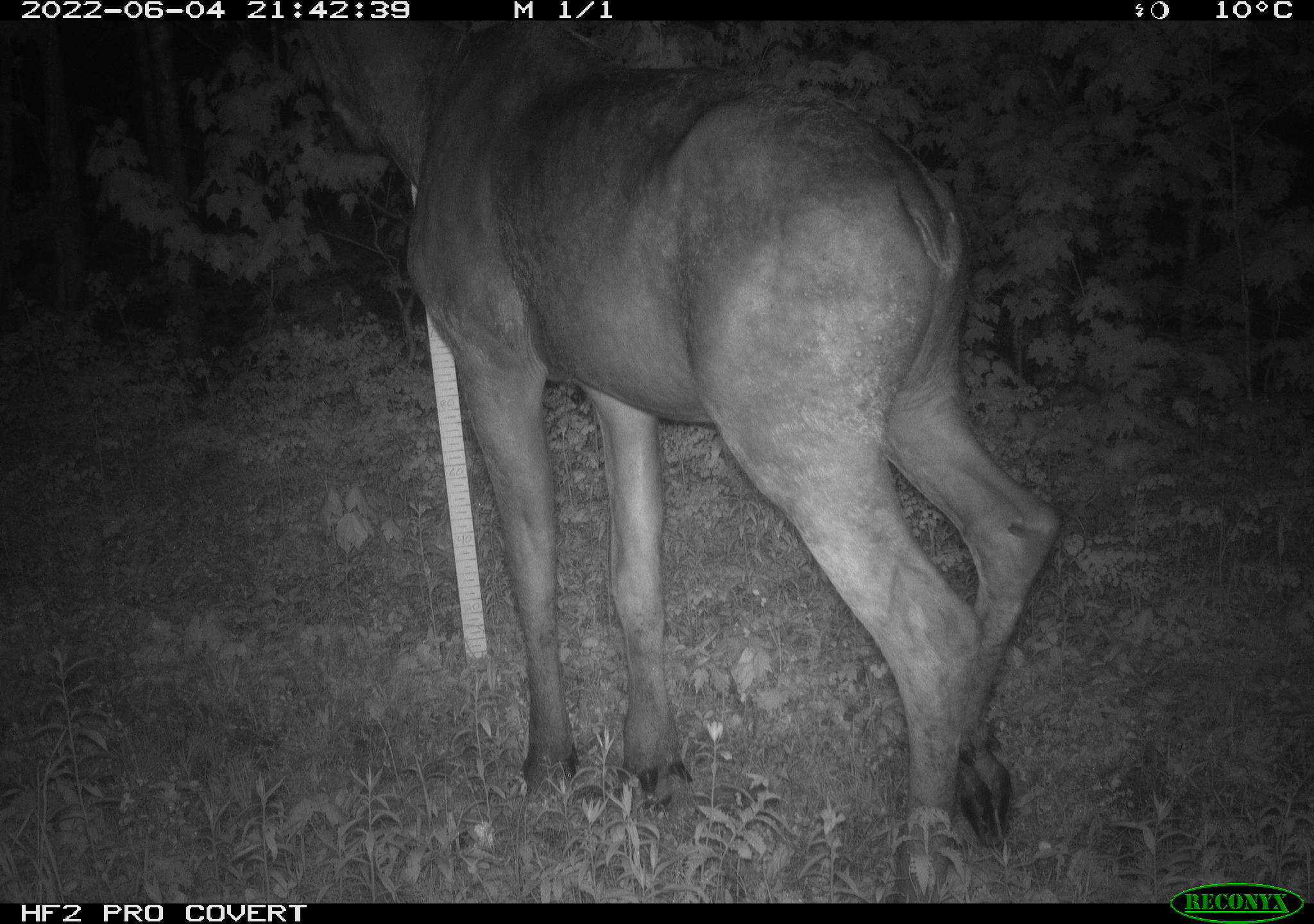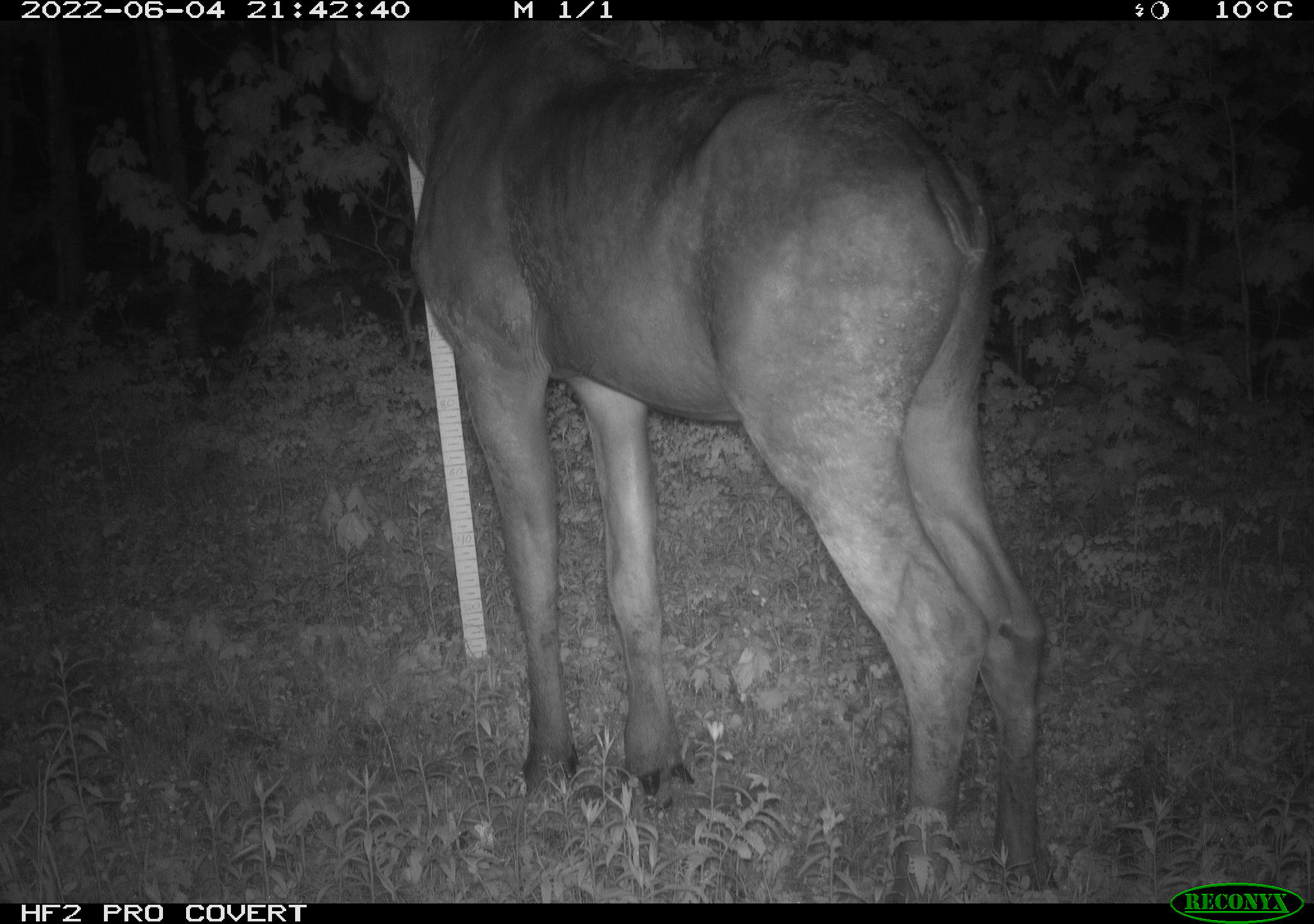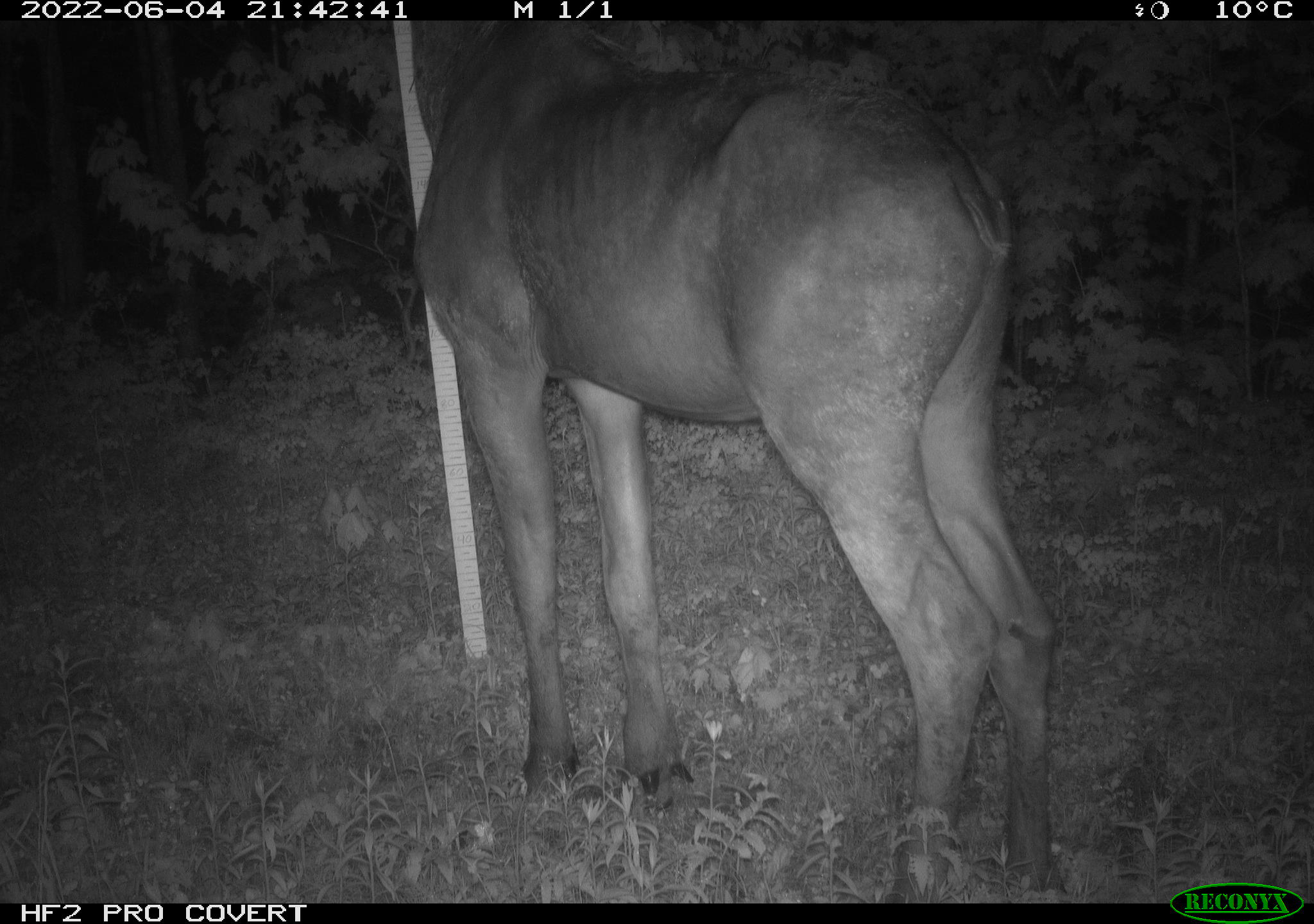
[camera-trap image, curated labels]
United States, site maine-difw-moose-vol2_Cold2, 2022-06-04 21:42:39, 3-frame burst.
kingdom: Animalia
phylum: Chordata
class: Mammalia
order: Artiodactyla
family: Cervidae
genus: Alces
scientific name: Alces alces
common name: moose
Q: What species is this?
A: Moose (Alces alces).